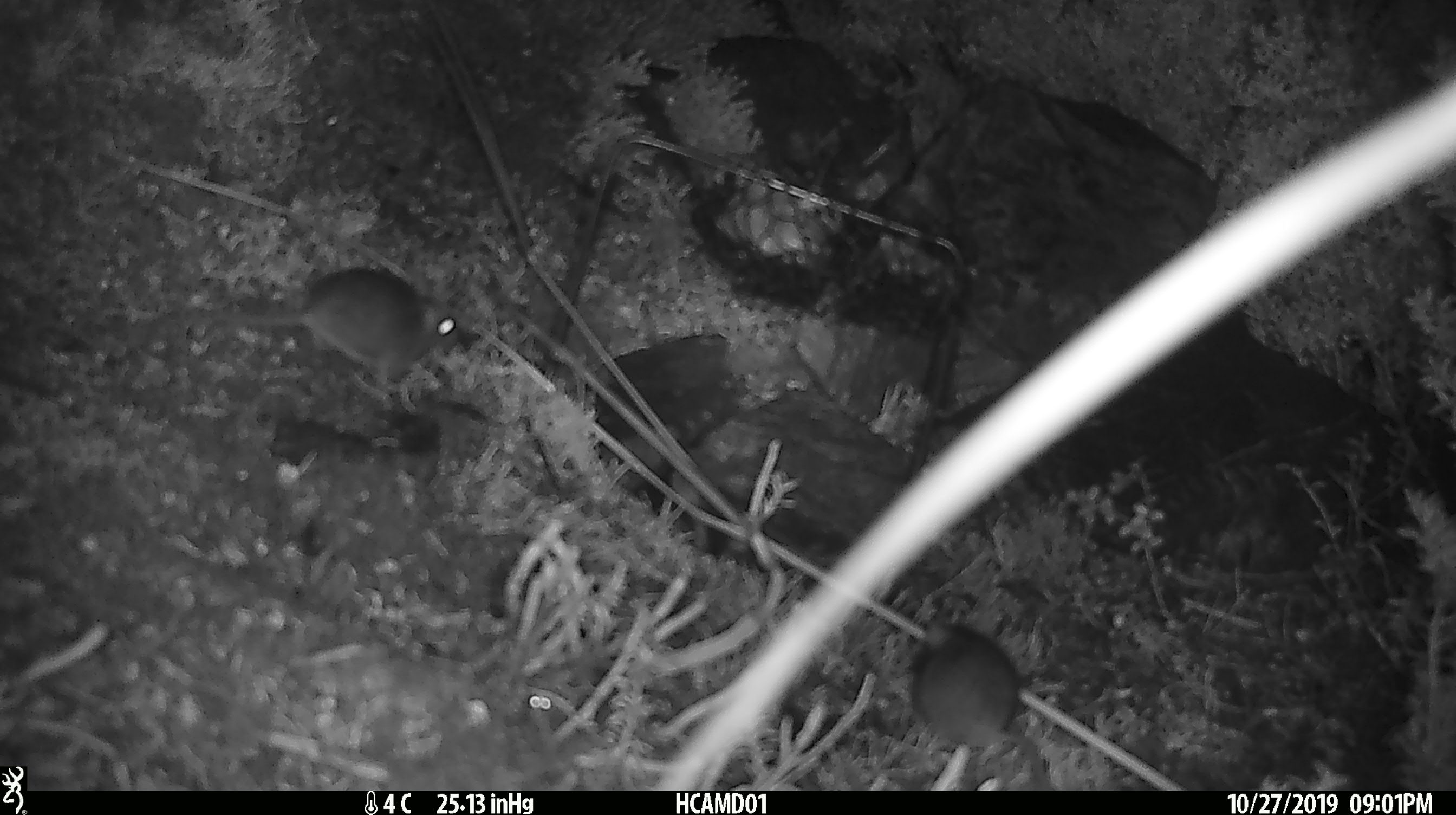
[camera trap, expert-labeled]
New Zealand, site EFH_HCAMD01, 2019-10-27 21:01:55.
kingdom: Animalia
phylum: Chordata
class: Mammalia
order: Rodentia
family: Muridae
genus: Mus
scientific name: Mus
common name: mouse